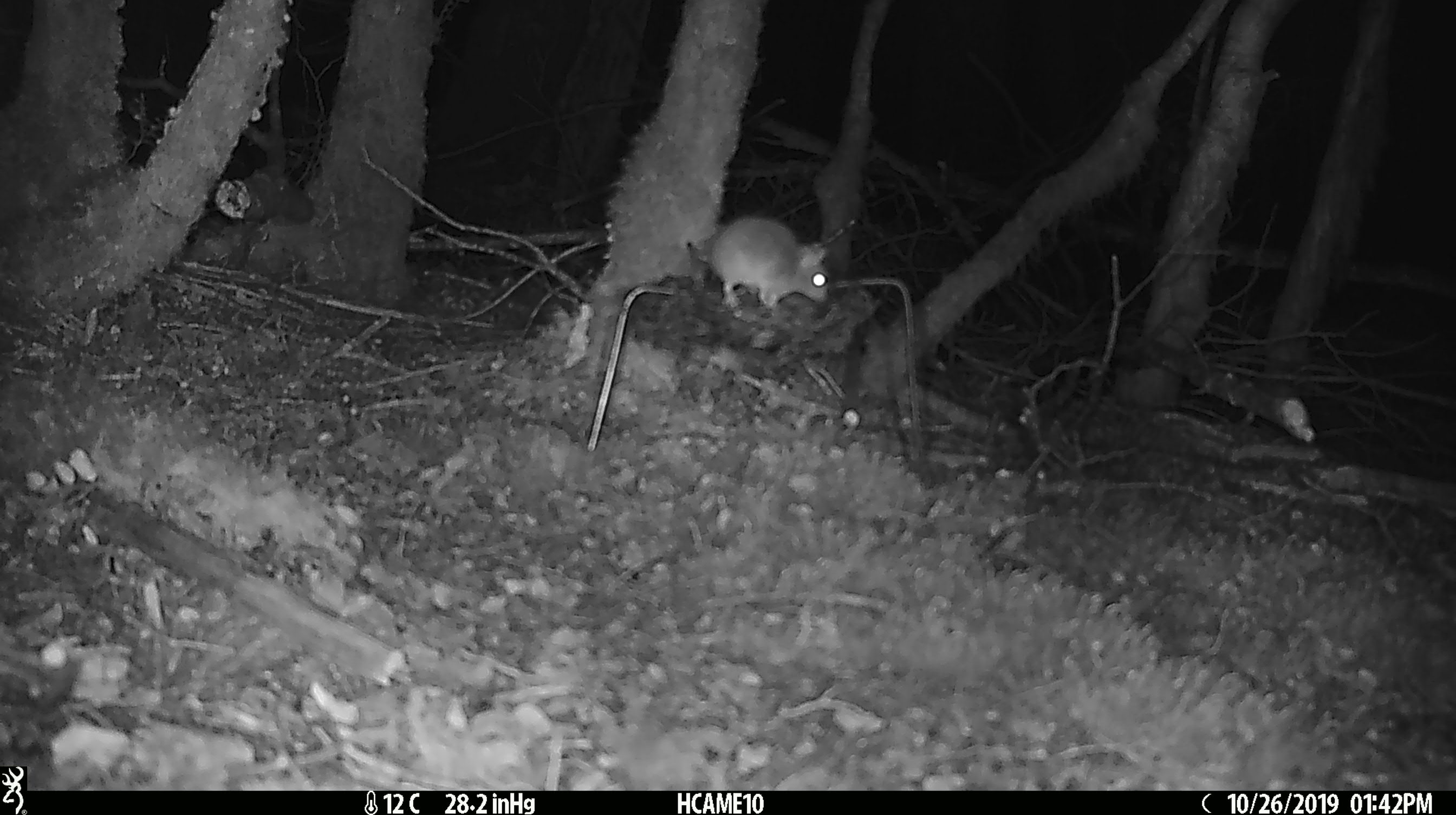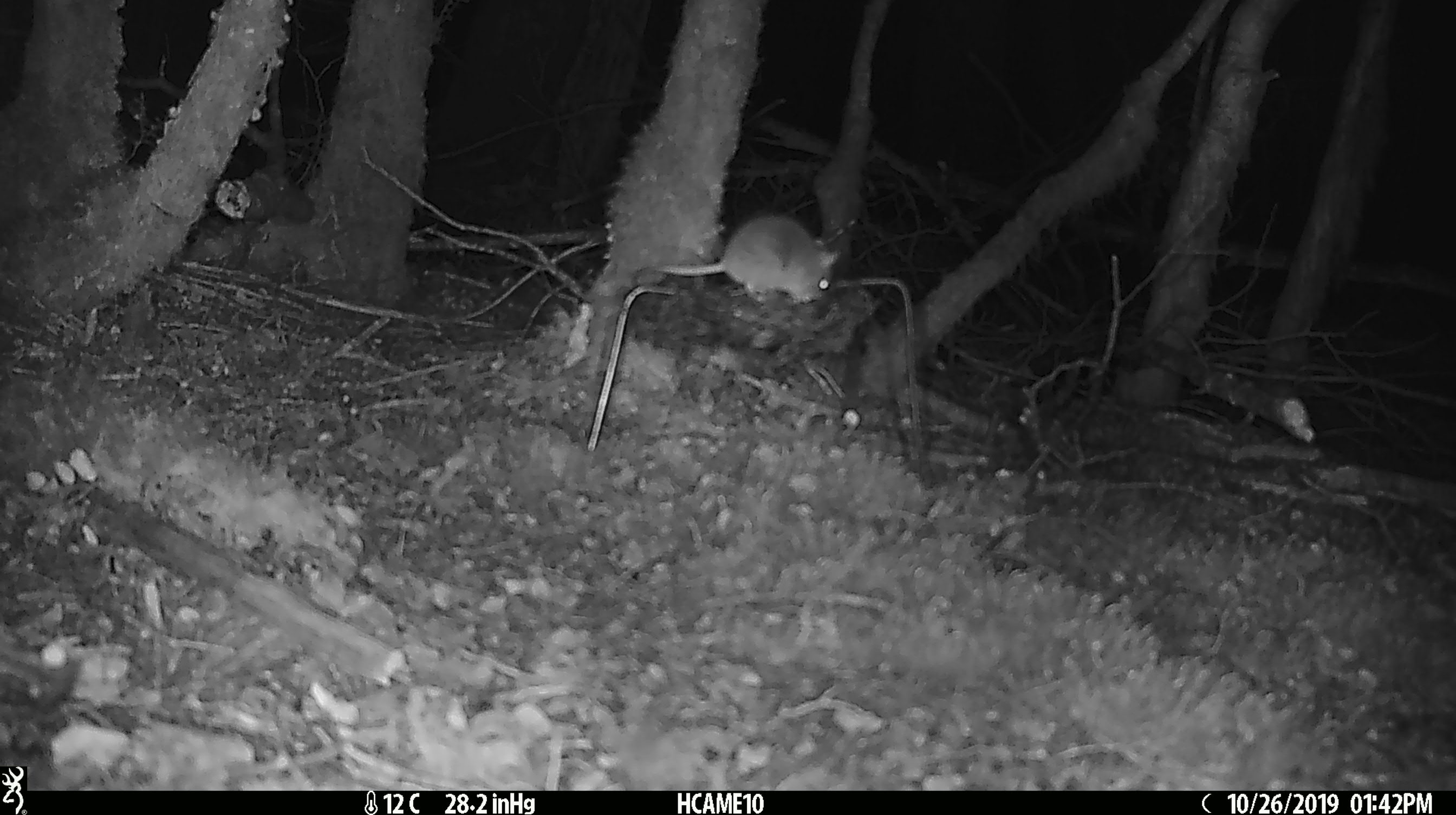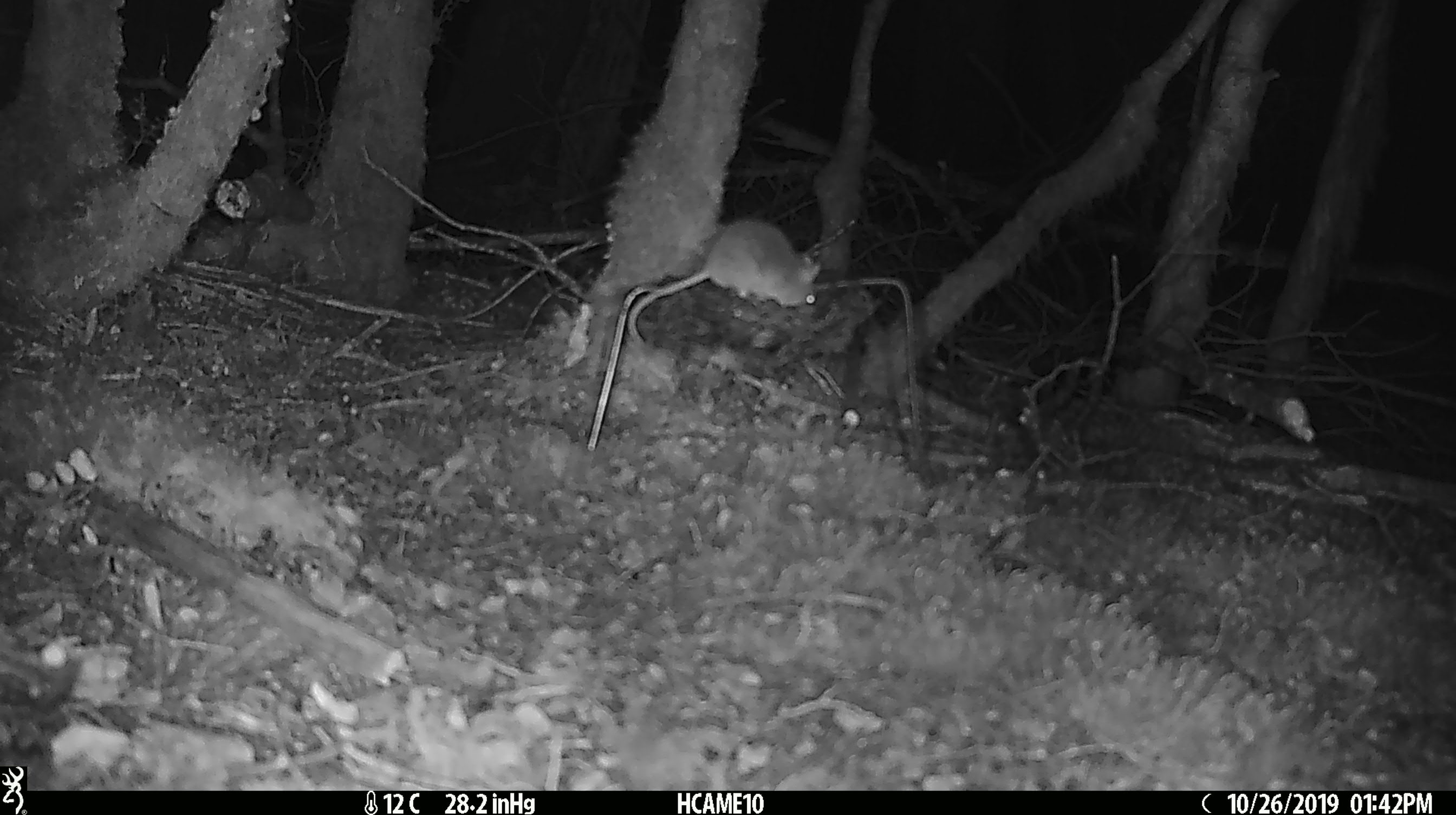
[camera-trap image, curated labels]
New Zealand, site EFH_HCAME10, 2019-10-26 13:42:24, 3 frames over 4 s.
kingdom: Animalia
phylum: Chordata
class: Mammalia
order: Rodentia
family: Muridae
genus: Mus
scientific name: Mus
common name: mouse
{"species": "mouse (Mus)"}